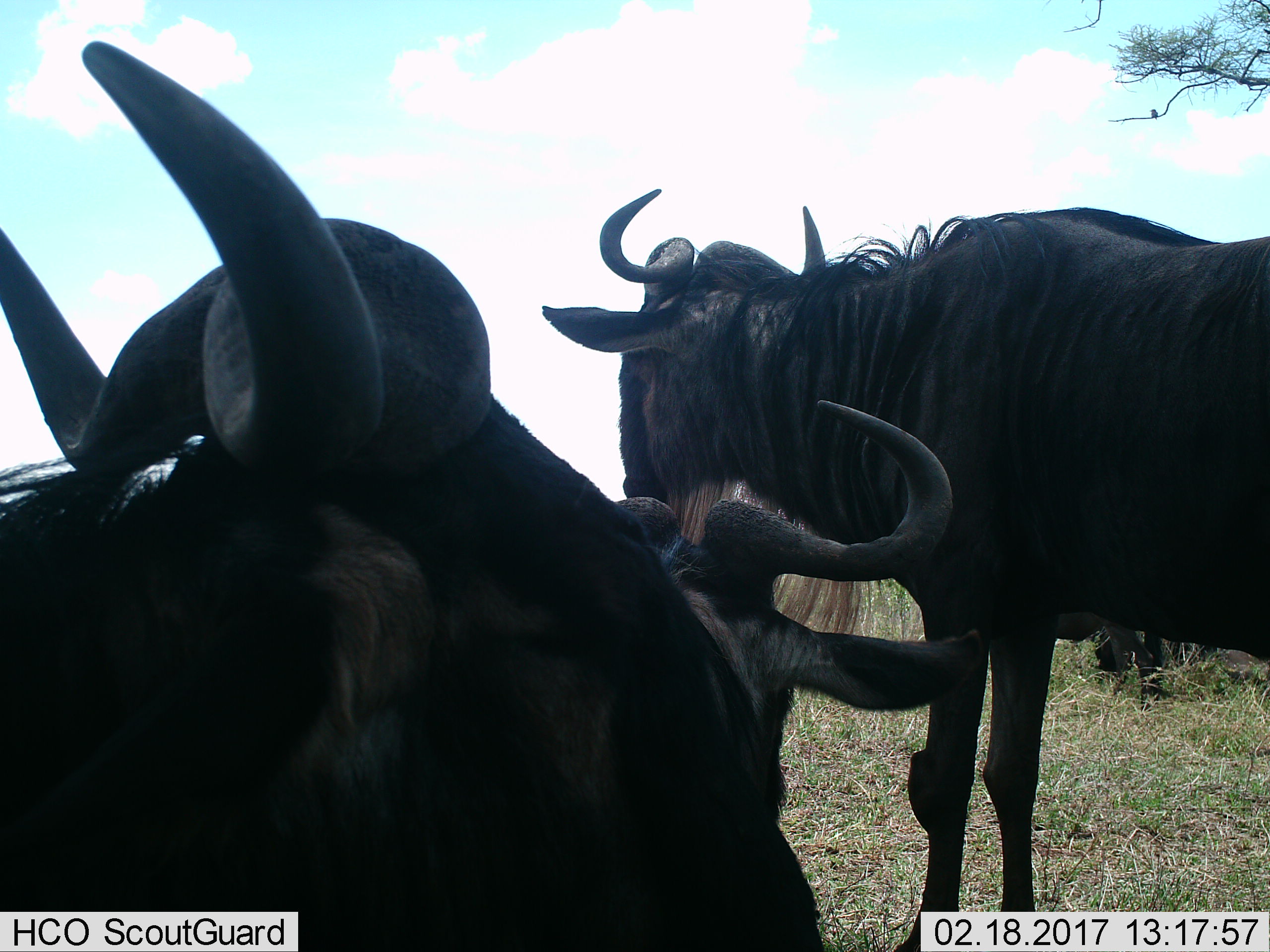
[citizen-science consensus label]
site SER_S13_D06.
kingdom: Animalia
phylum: Chordata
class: Mammalia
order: Artiodactyla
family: Bovidae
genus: Connochaetes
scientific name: Connochaetes taurinus taurinus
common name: blue wildebeest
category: wildebeestblue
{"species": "wildebeestblue (blue wildebeest) (Connochaetes taurinus taurinus)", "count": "3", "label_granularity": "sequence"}